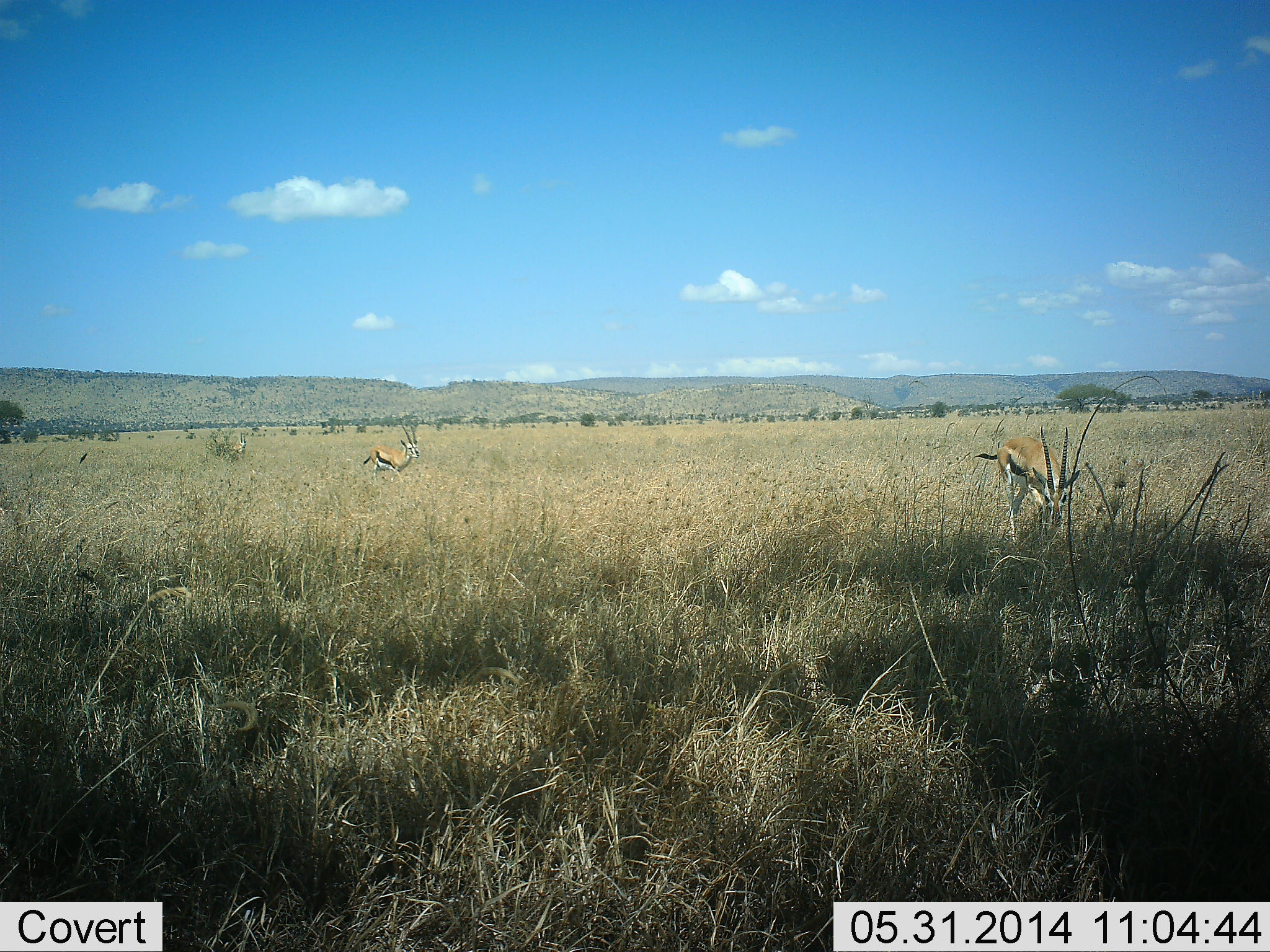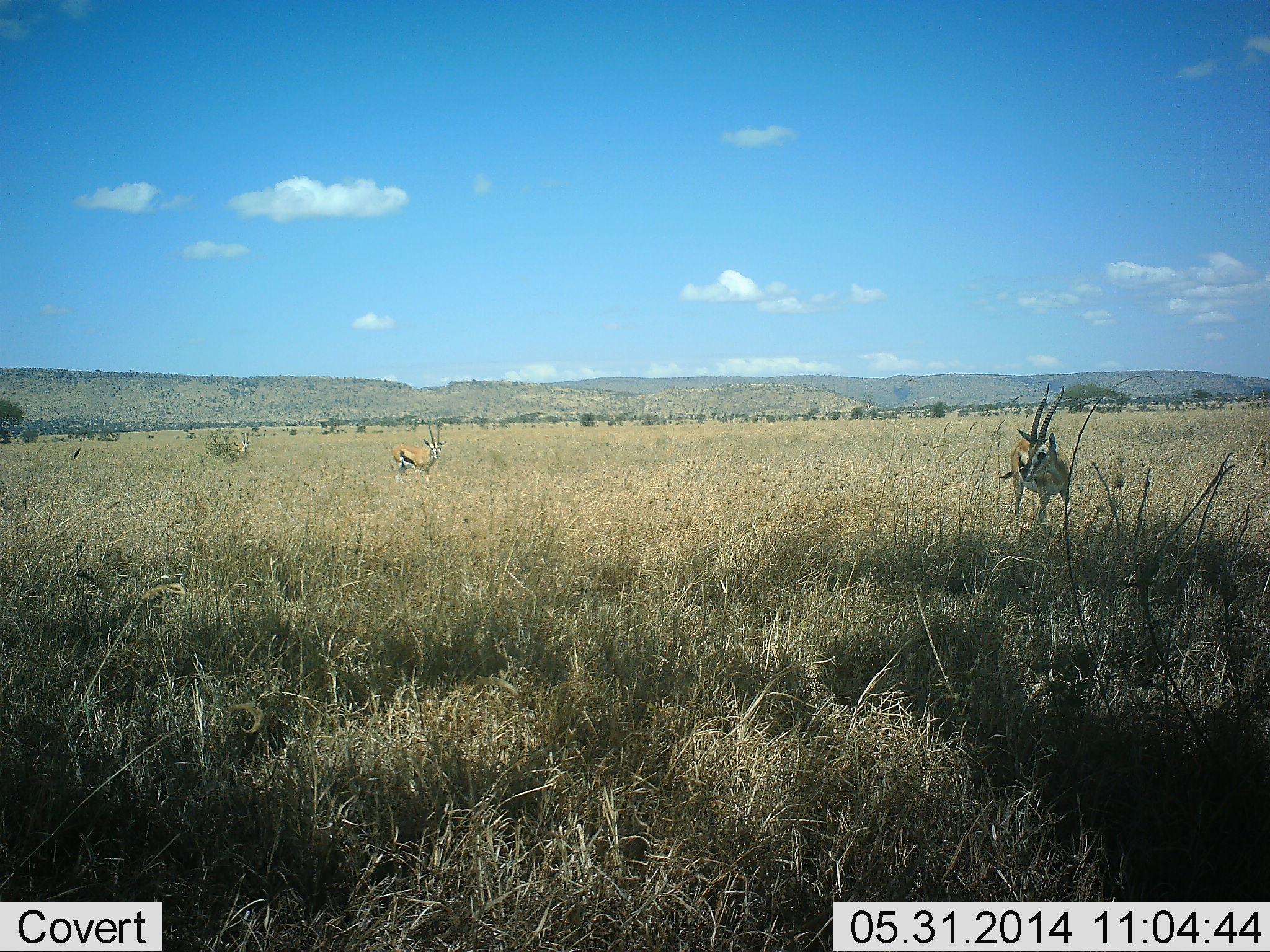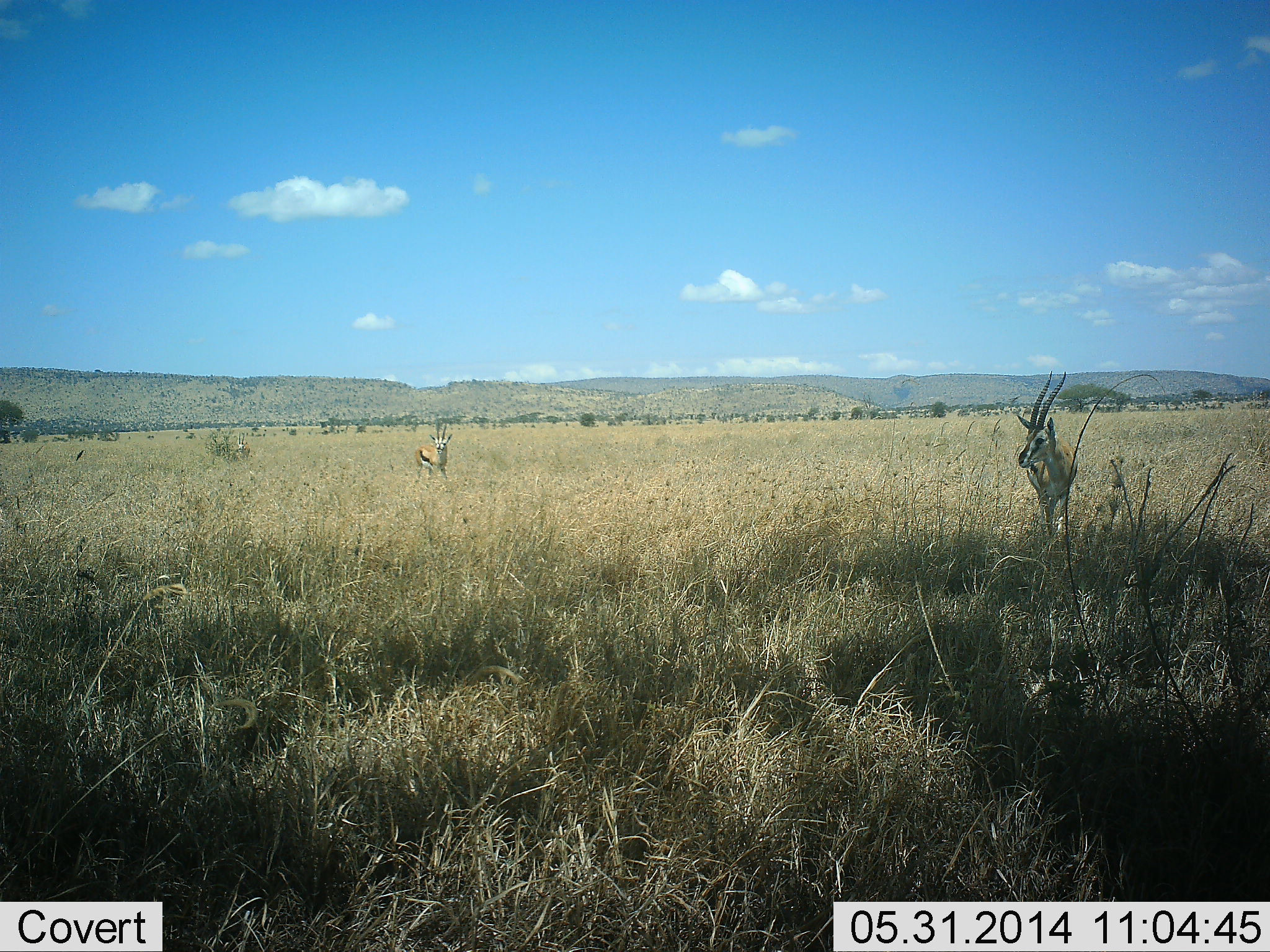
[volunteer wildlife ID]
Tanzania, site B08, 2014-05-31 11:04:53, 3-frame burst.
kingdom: Animalia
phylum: Chordata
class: Mammalia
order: Artiodactyla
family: Bovidae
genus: Eudorcas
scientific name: Eudorcas thomsonii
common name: thomson's gazelle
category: gazellethomsons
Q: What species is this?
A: Gazellethomsons (thomson's gazelle) (Eudorcas thomsonii).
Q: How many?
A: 3.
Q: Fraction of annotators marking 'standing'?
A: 60%.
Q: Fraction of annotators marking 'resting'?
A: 0%.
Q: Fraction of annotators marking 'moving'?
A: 60%.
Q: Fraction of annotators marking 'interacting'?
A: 0%.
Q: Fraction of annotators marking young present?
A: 0%.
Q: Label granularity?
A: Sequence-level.